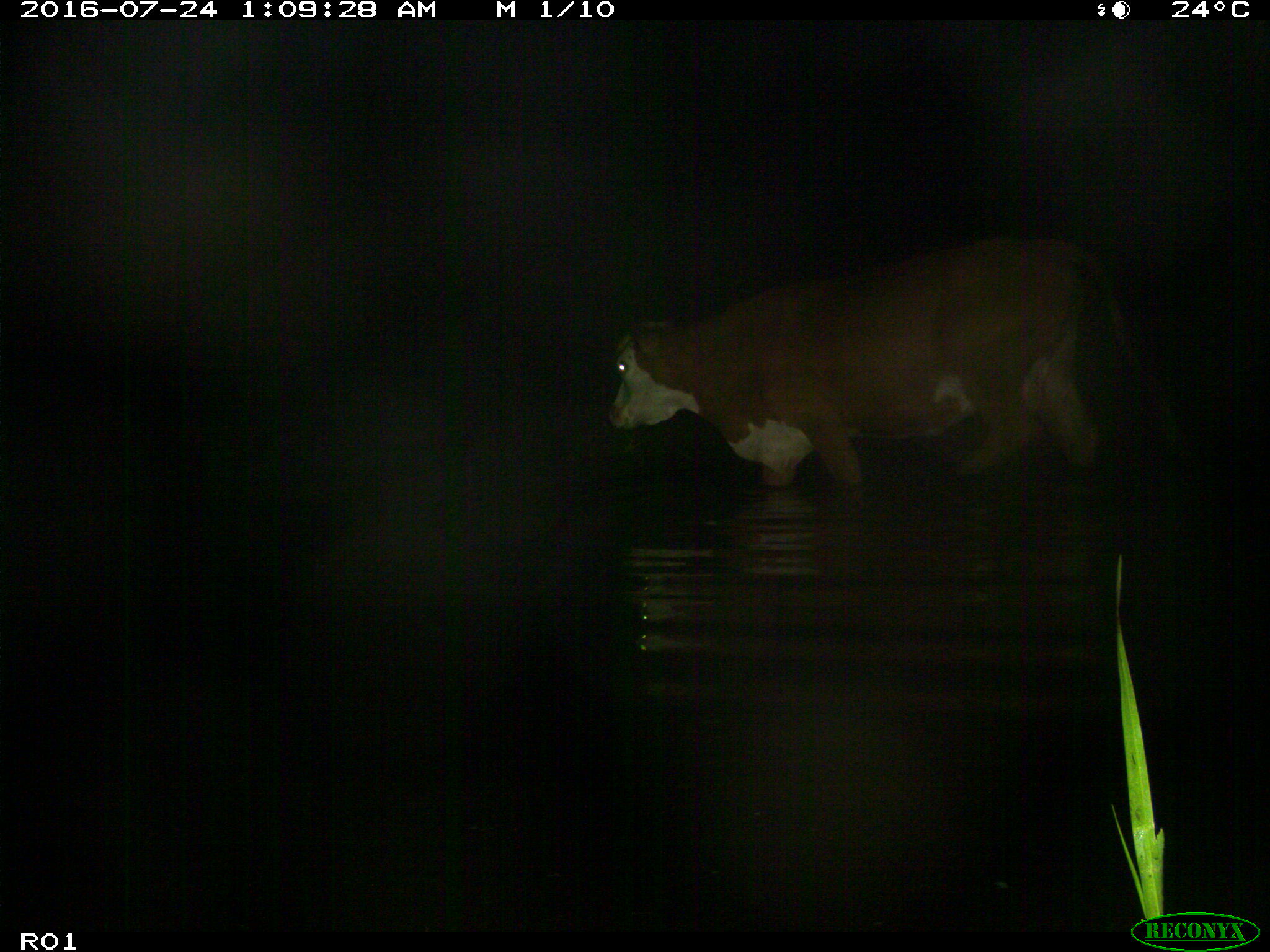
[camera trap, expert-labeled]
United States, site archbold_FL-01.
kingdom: Animalia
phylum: Chordata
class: Mammalia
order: Artiodactyla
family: Bovidae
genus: Bos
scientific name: Bos taurus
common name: domestic cow